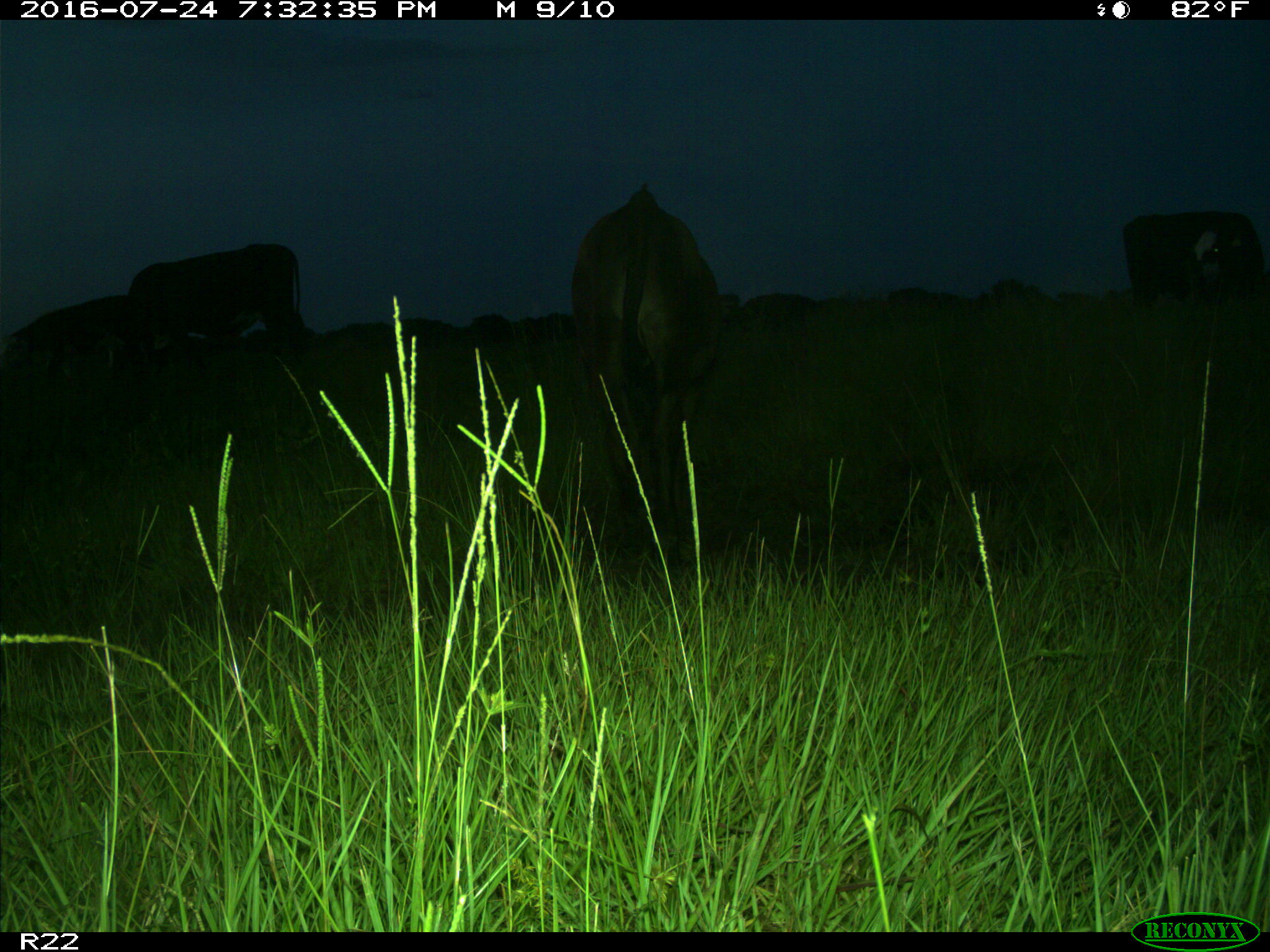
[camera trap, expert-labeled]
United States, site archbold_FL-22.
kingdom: Animalia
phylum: Chordata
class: Mammalia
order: Artiodactyla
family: Bovidae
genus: Bos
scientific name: Bos taurus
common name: domestic cow